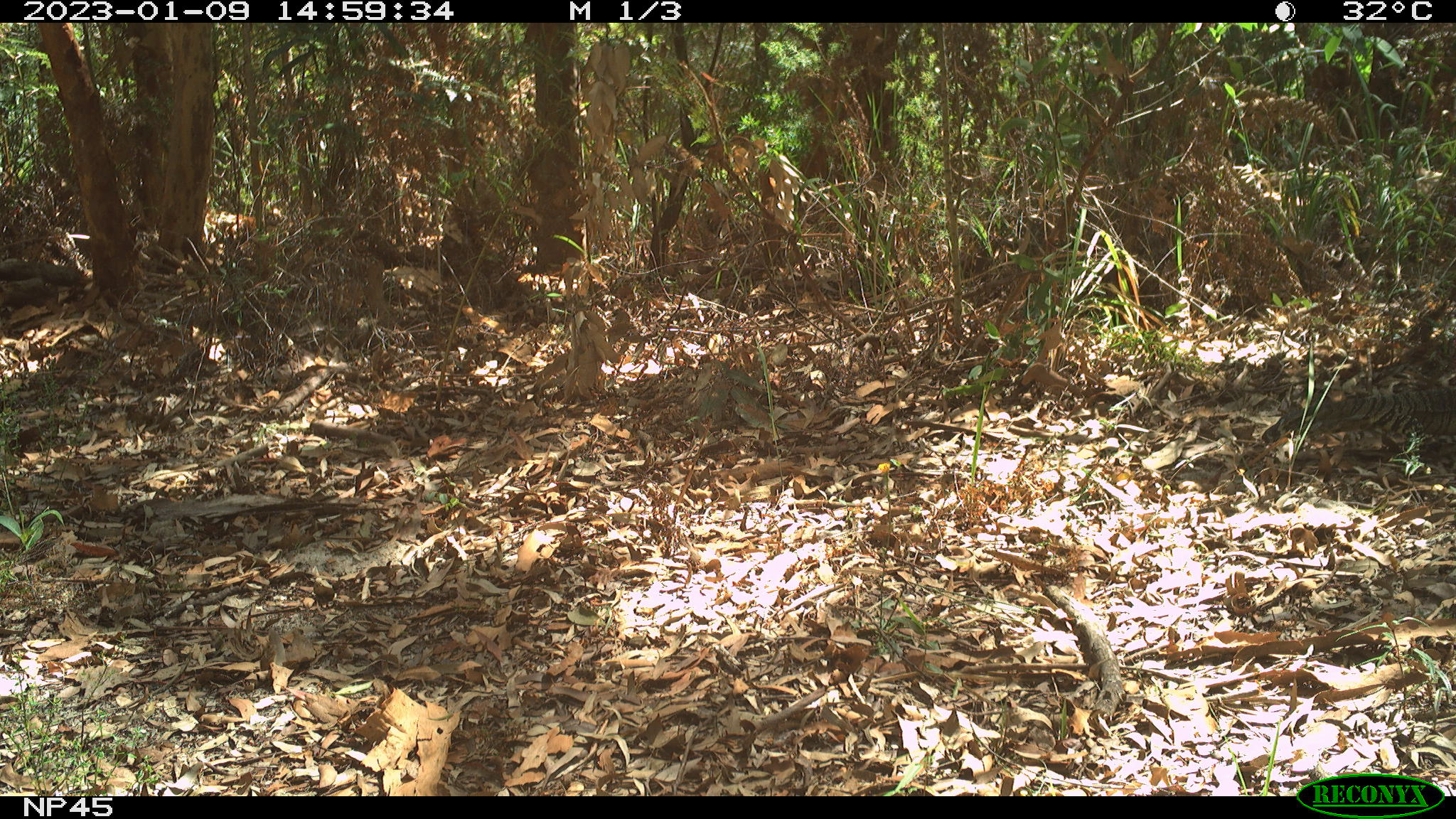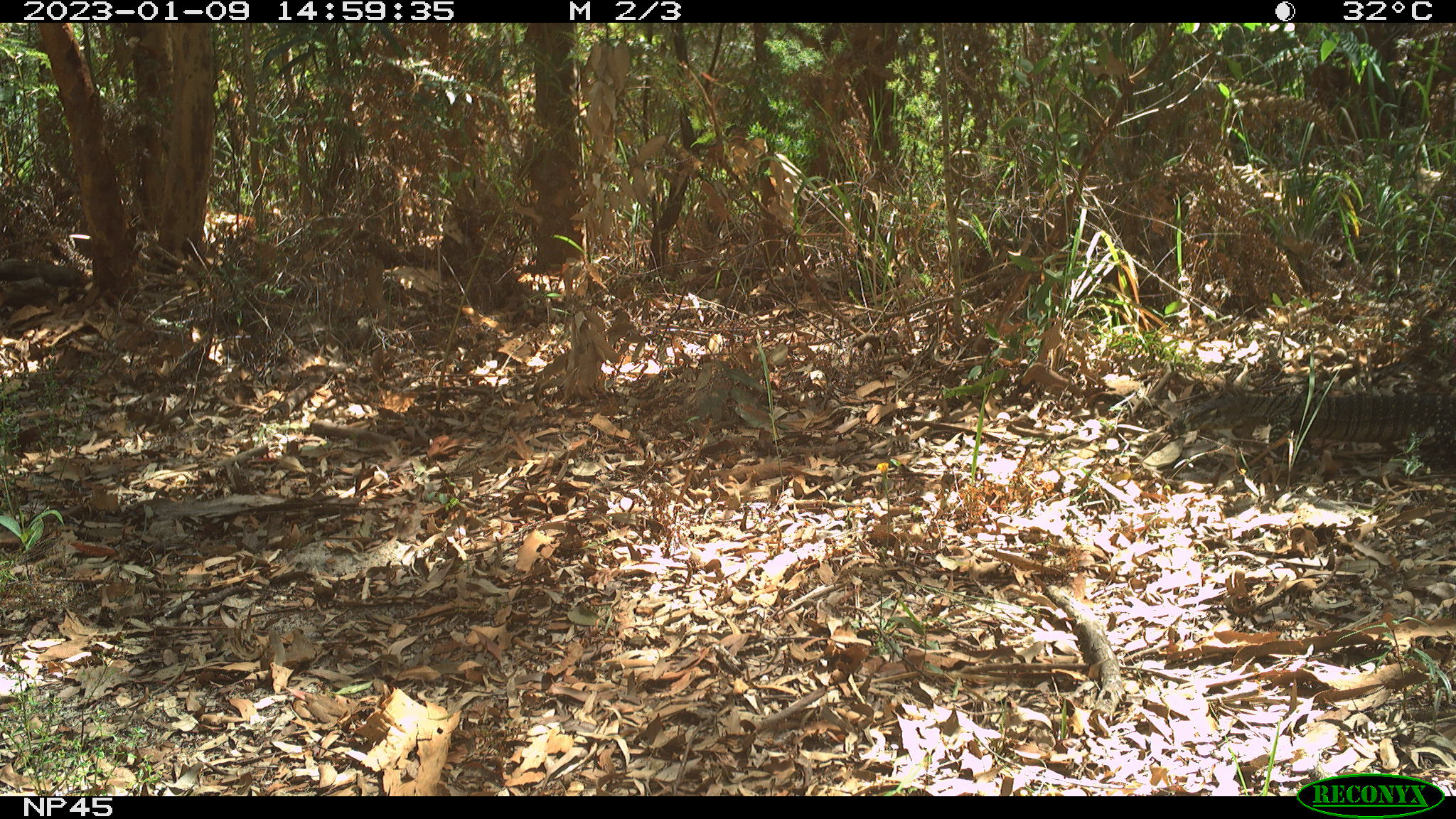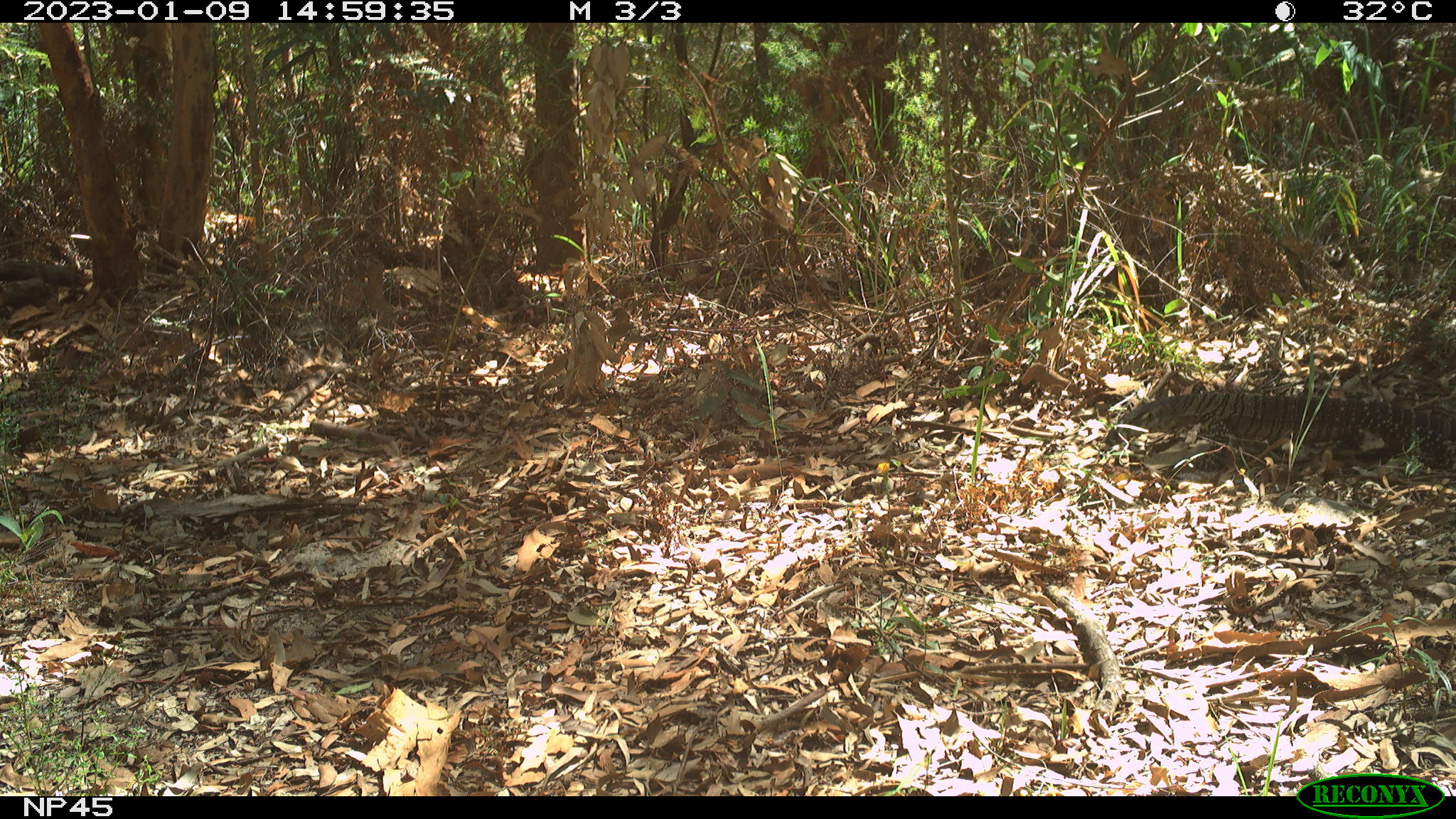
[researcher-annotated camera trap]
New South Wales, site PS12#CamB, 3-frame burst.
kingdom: Animalia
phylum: Chordata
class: Reptilia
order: Squamata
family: Varanidae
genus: Varanus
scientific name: Varanus varius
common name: lace monitor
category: goanna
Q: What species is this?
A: Goanna (lace monitor) (Varanus varius).